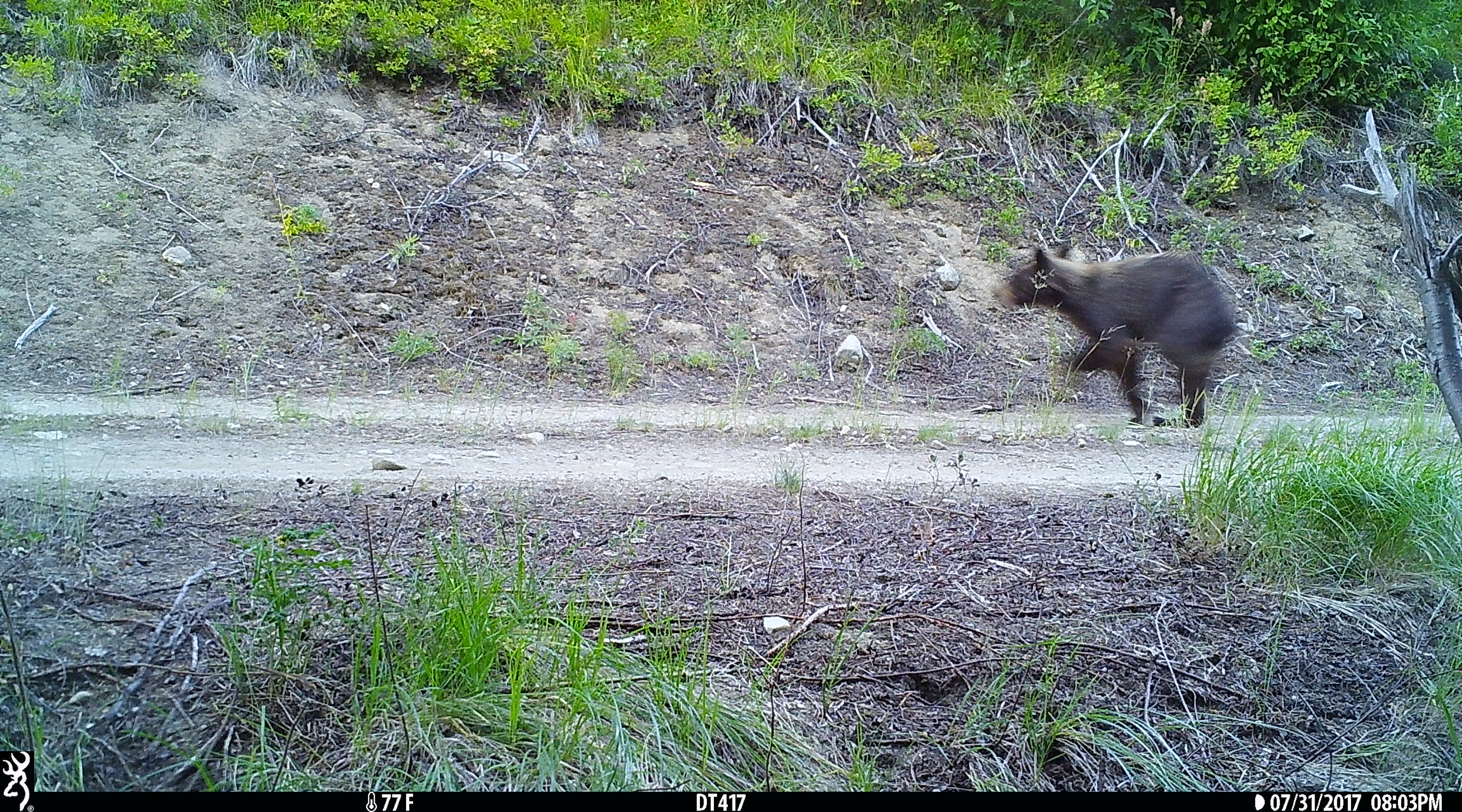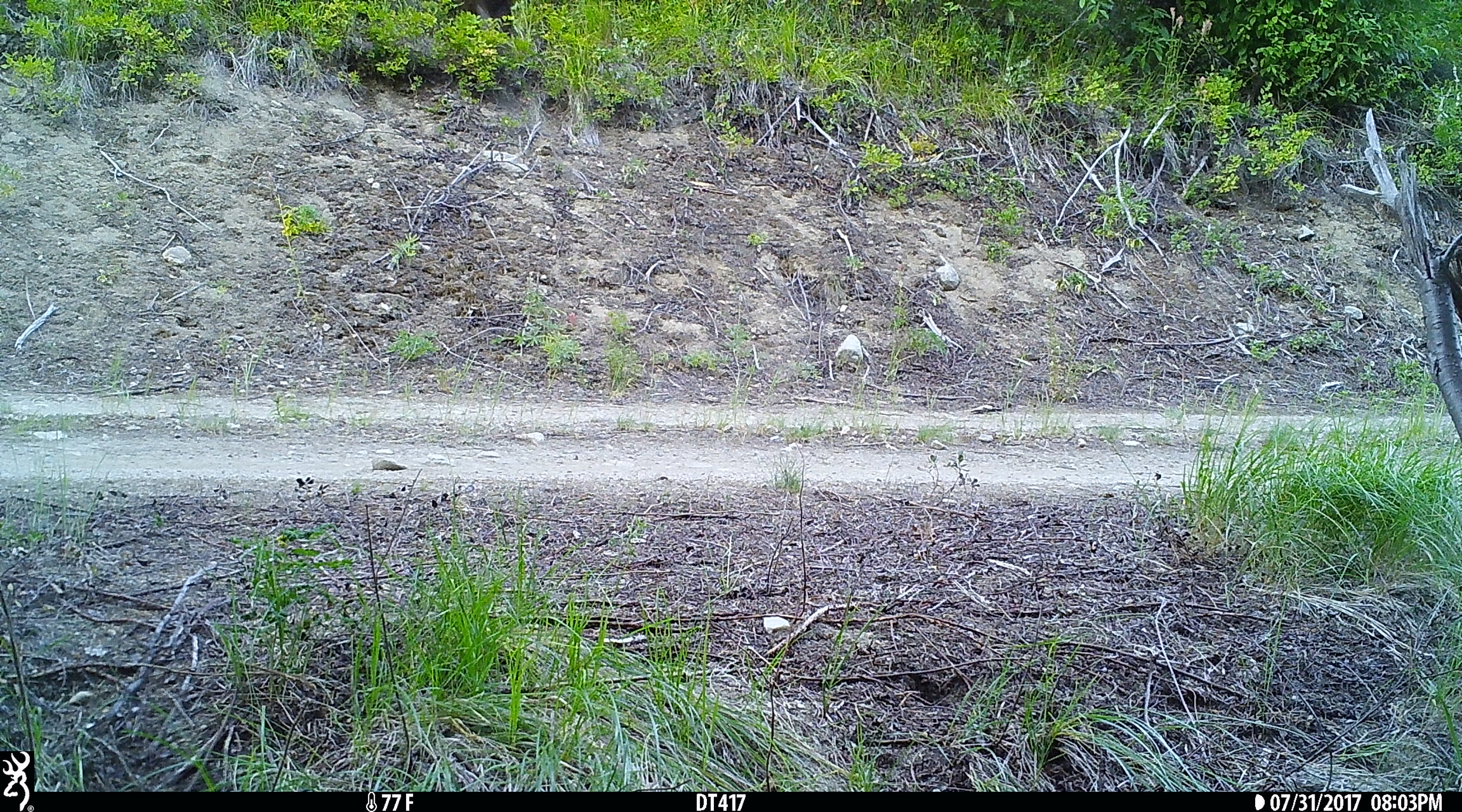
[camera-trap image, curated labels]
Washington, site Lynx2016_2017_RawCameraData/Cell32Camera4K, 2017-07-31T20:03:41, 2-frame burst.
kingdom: Animalia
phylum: Chordata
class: Mammalia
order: Carnivora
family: Ursidae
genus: Ursus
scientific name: Ursus americanus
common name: american black bear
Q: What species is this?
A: Ursus americanus (american black bear).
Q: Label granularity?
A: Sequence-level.